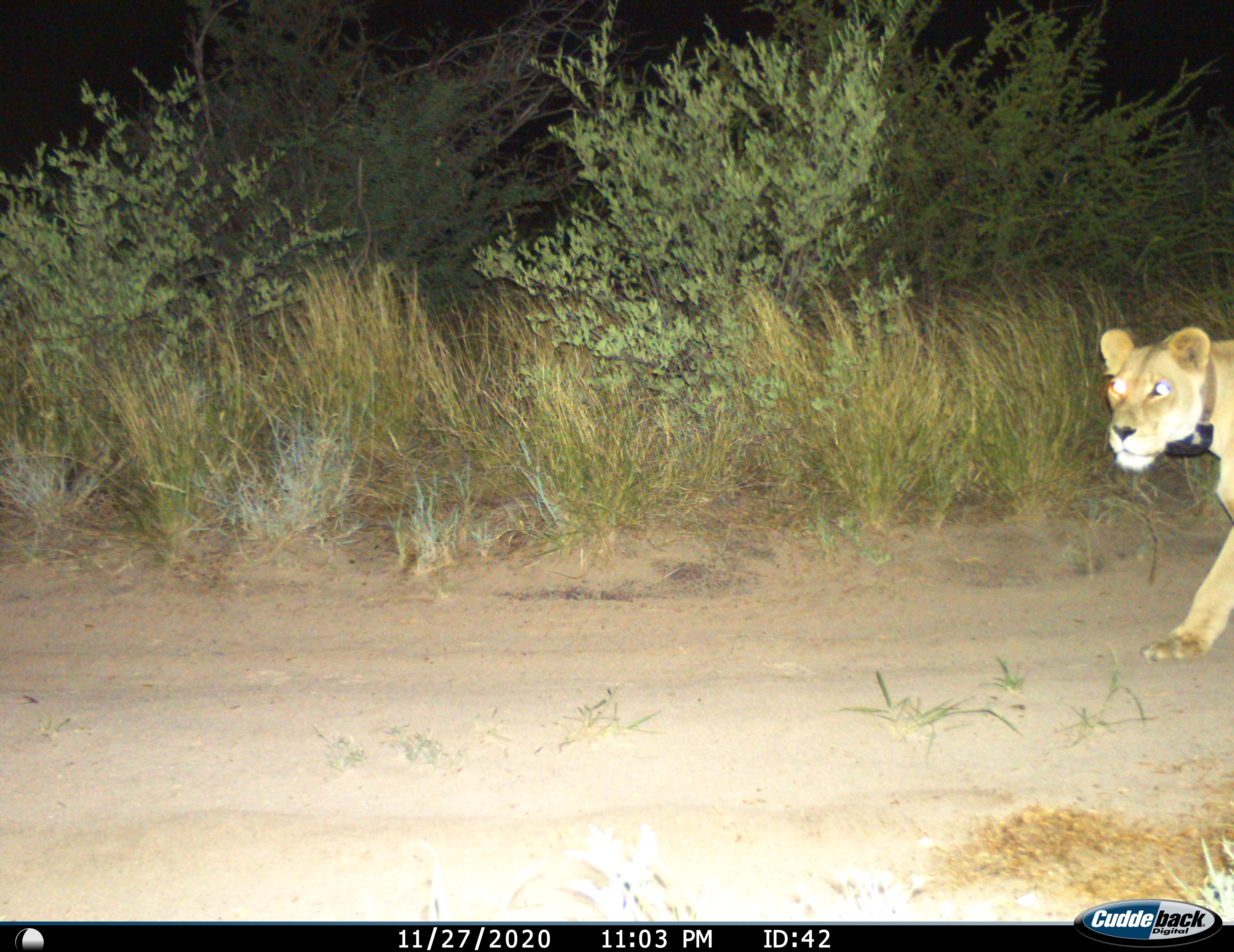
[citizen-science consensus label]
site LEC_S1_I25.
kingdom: Animalia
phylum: Chordata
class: Mammalia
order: Carnivora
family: Felidae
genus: Panthera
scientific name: Panthera leo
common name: lion female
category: lionfemale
Lionfemale (lion female) (Panthera leo), count 1. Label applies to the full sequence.